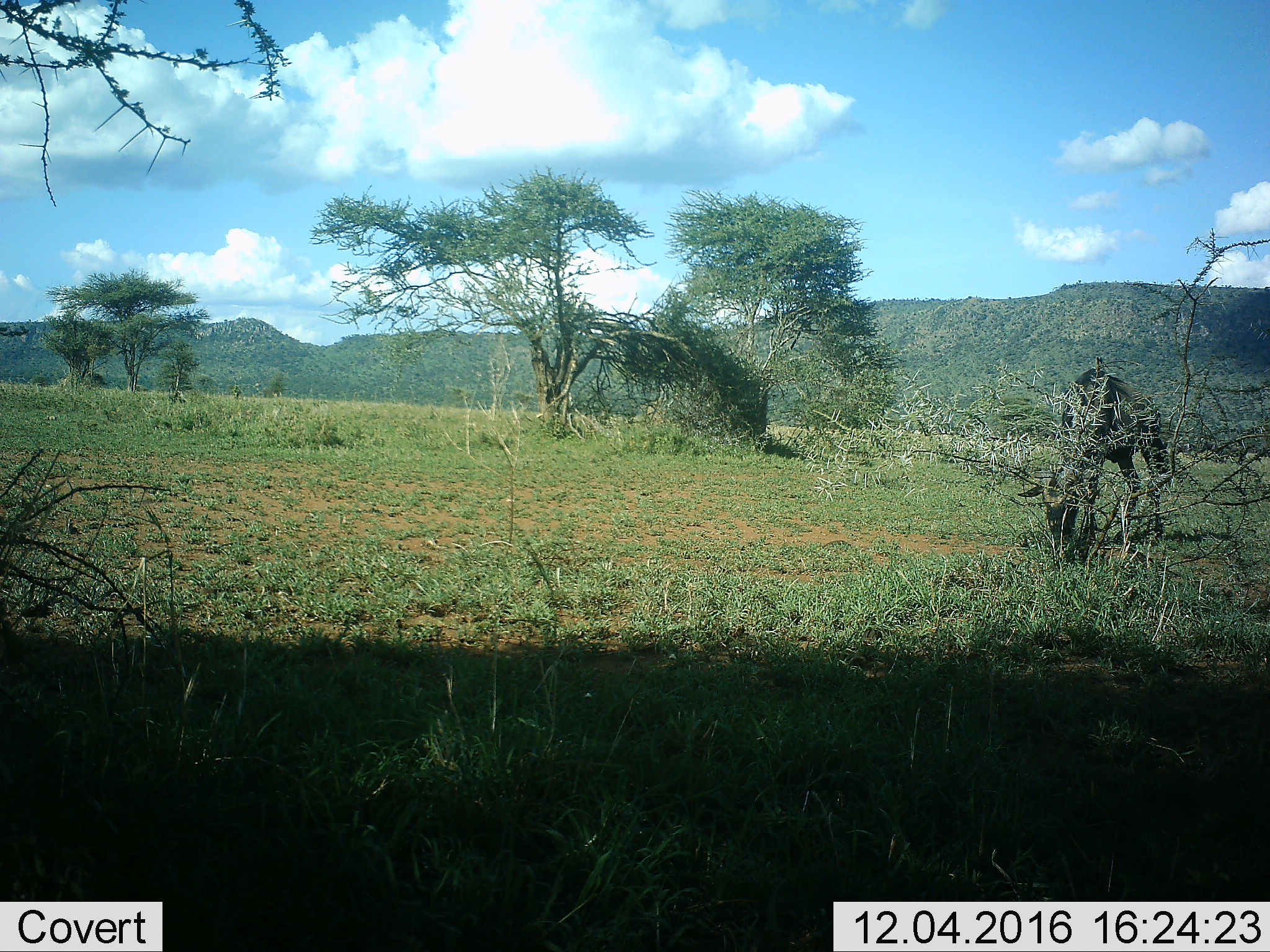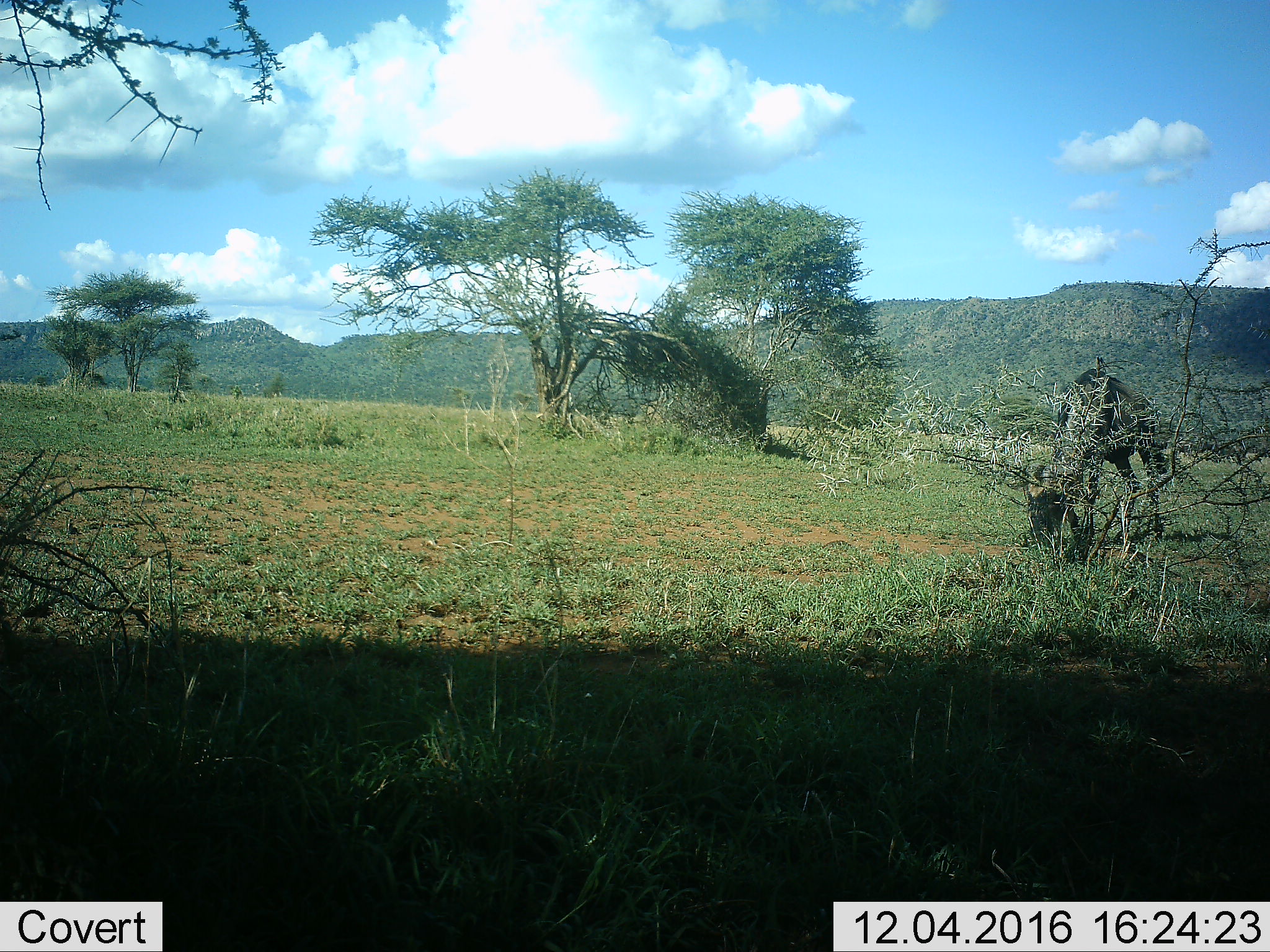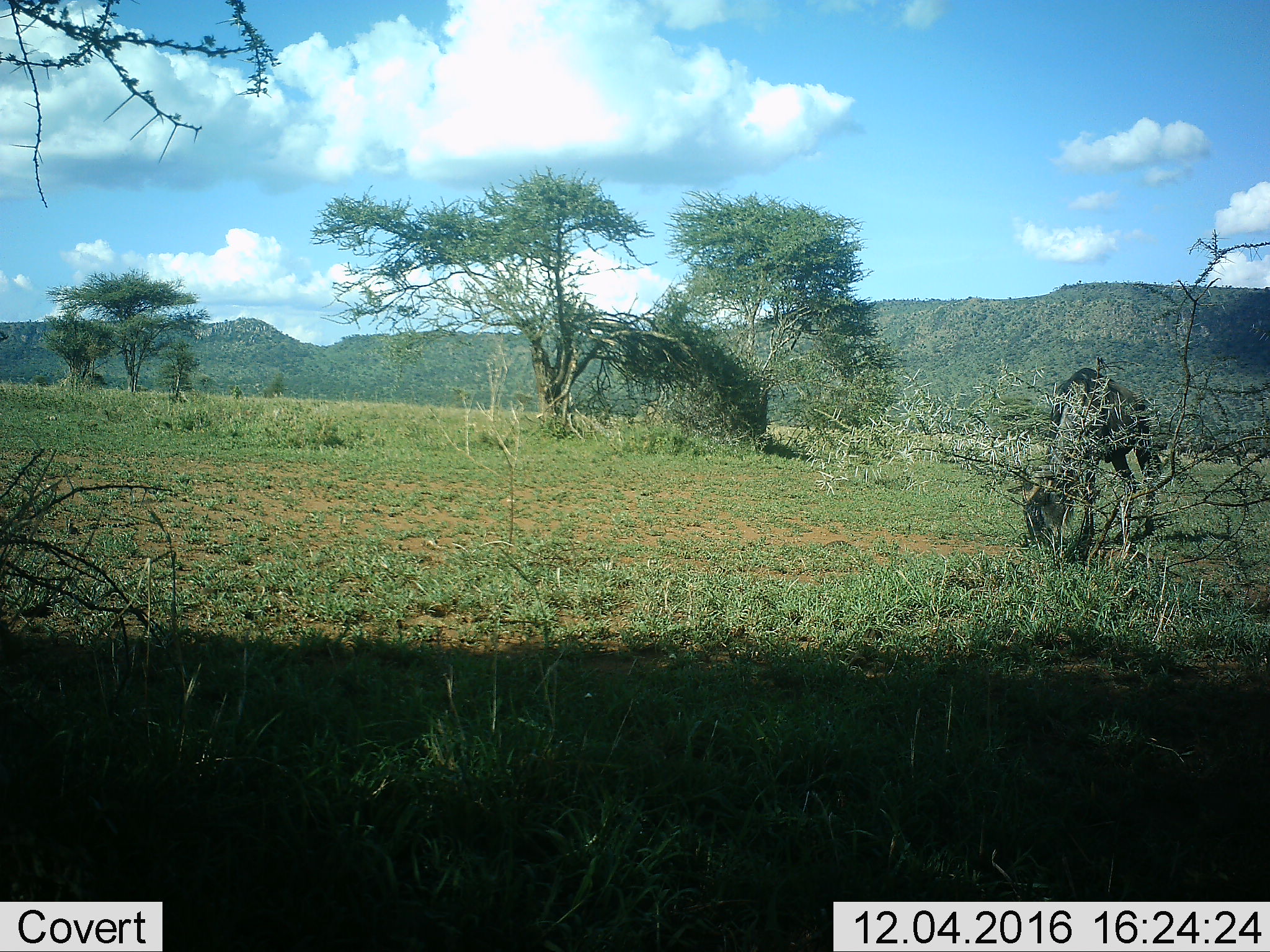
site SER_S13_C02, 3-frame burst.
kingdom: Animalia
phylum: Chordata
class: Mammalia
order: Artiodactyla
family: Bovidae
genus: Connochaetes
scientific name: Connochaetes taurinus taurinus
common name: blue wildebeest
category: wildebeestblue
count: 1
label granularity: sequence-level